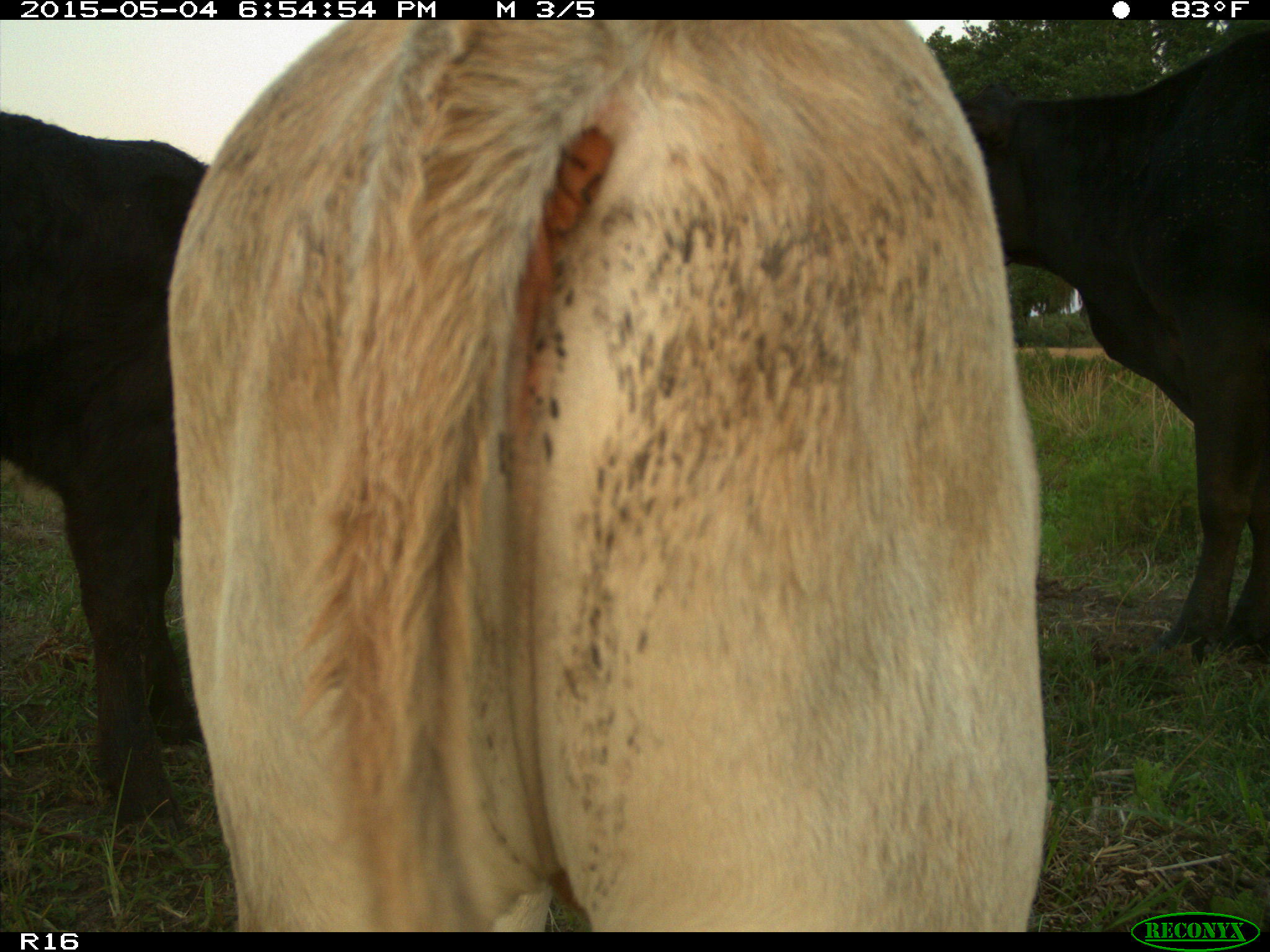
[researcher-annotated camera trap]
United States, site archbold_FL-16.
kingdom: Animalia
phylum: Chordata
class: Mammalia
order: Artiodactyla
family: Bovidae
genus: Bos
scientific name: Bos taurus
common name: domestic cow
Bos taurus (domestic cow).